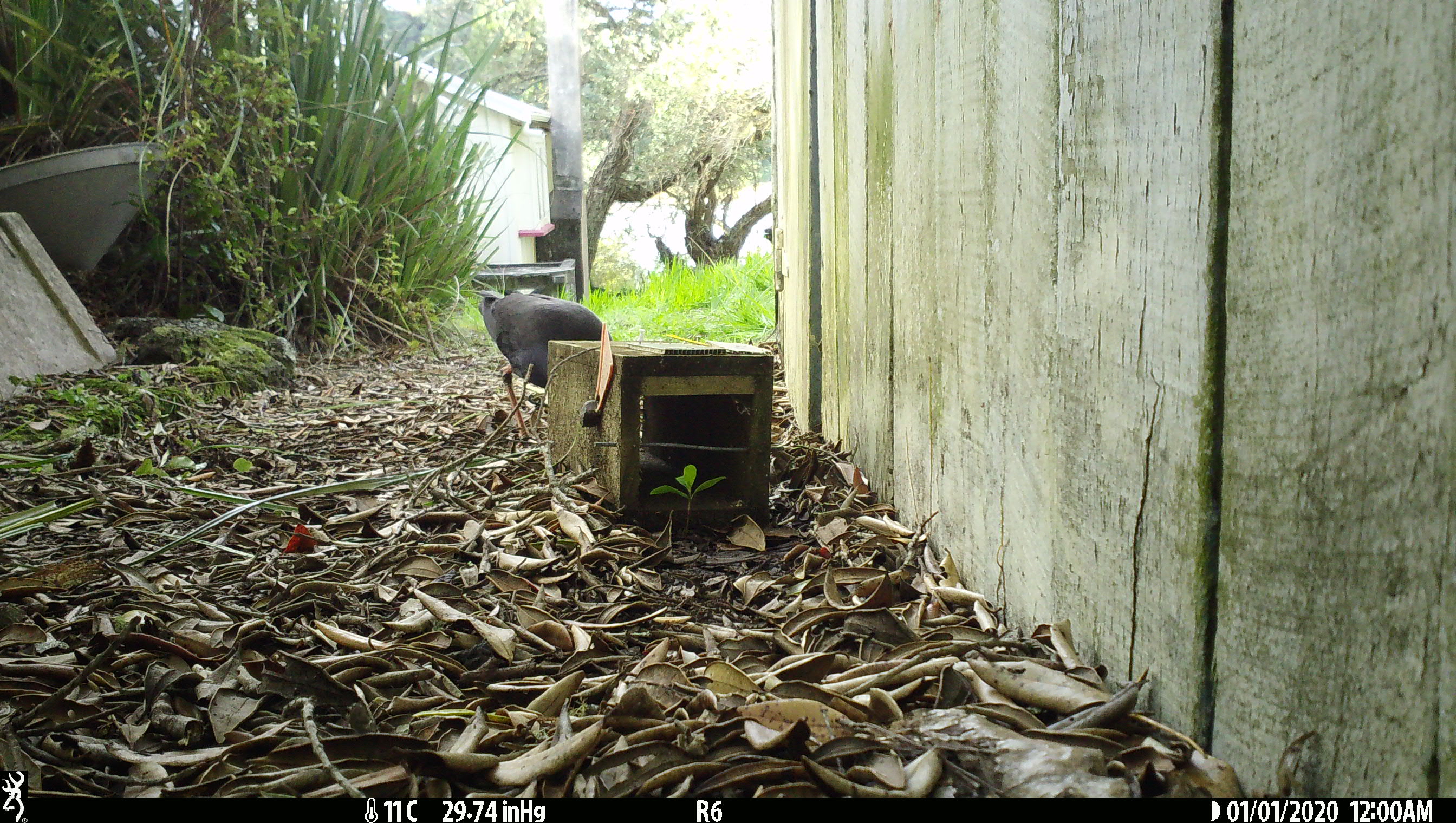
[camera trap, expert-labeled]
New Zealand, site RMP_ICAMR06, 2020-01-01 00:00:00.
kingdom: Animalia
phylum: Chordata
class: Aves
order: Gruiformes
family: Rallidae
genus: Porphyrio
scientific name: Porphyrio melanotus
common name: australasian swamphen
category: pukeko